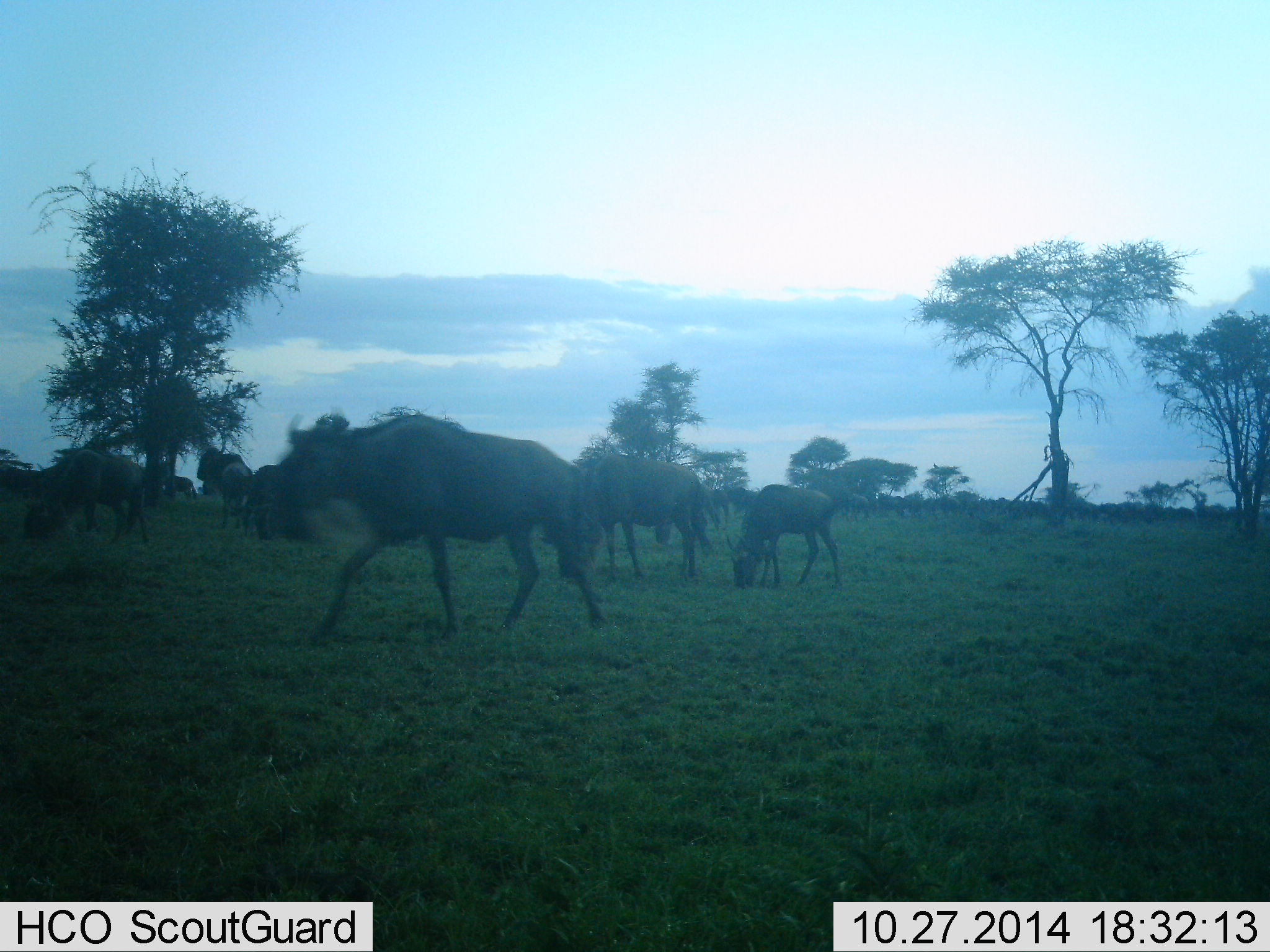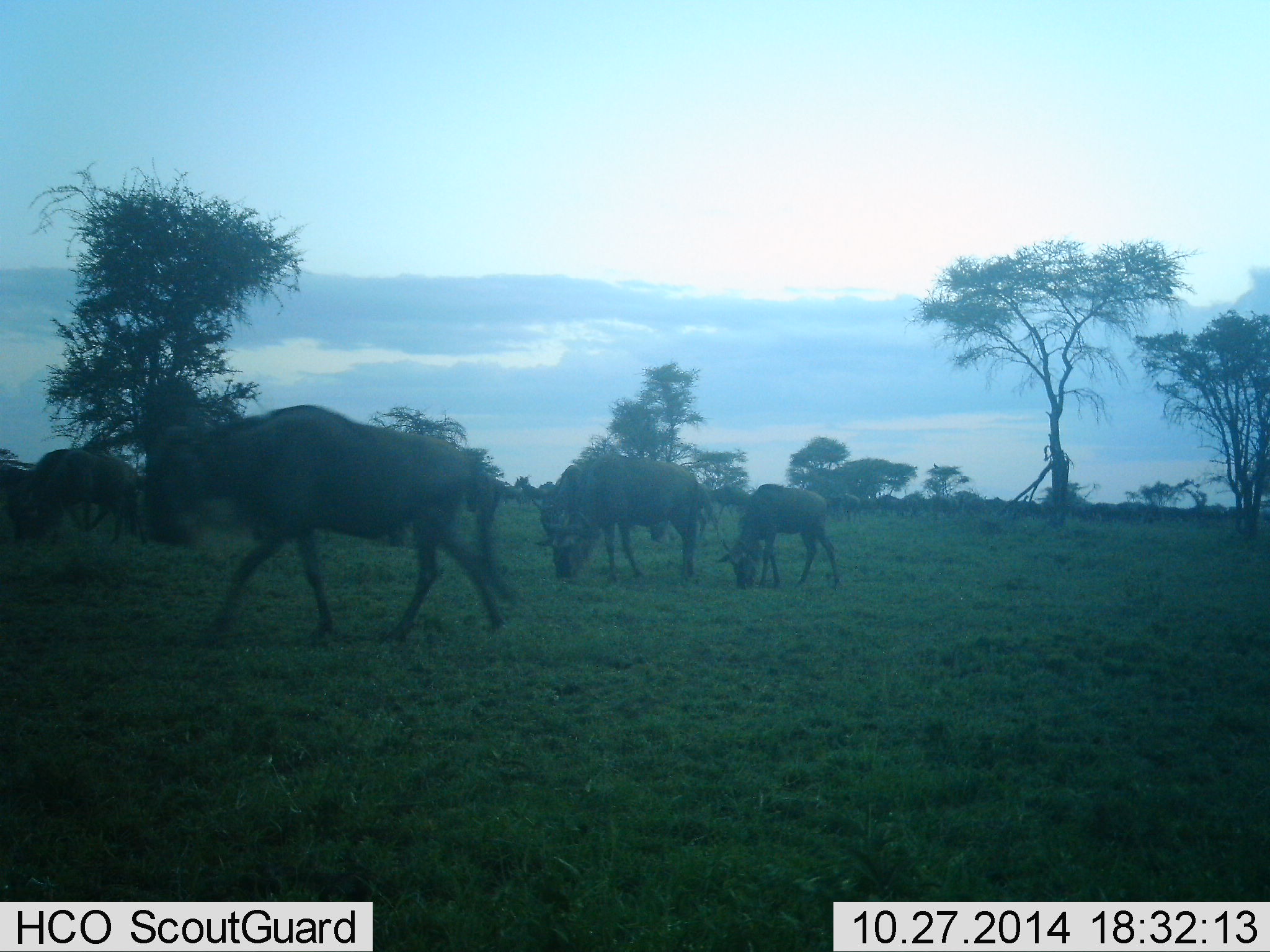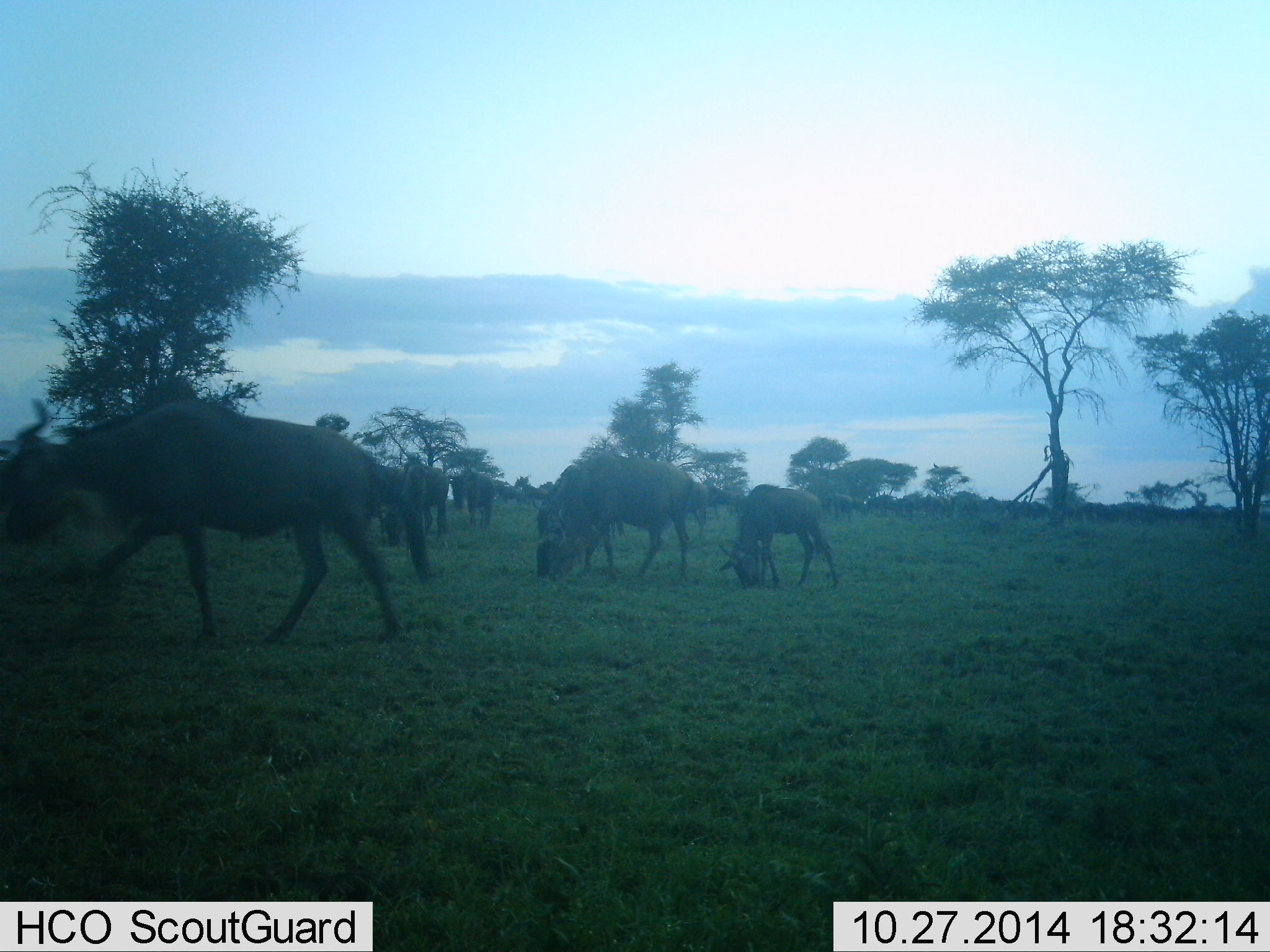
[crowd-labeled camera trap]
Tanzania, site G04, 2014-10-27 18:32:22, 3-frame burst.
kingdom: Animalia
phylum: Chordata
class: Mammalia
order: Artiodactyla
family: Bovidae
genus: Connochaetes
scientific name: Connochaetes taurinus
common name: blue wildebeest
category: wildebeest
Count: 11-50.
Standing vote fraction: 10%.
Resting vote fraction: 0%.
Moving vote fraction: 90%.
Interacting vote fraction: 0%.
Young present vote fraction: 30%.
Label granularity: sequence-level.